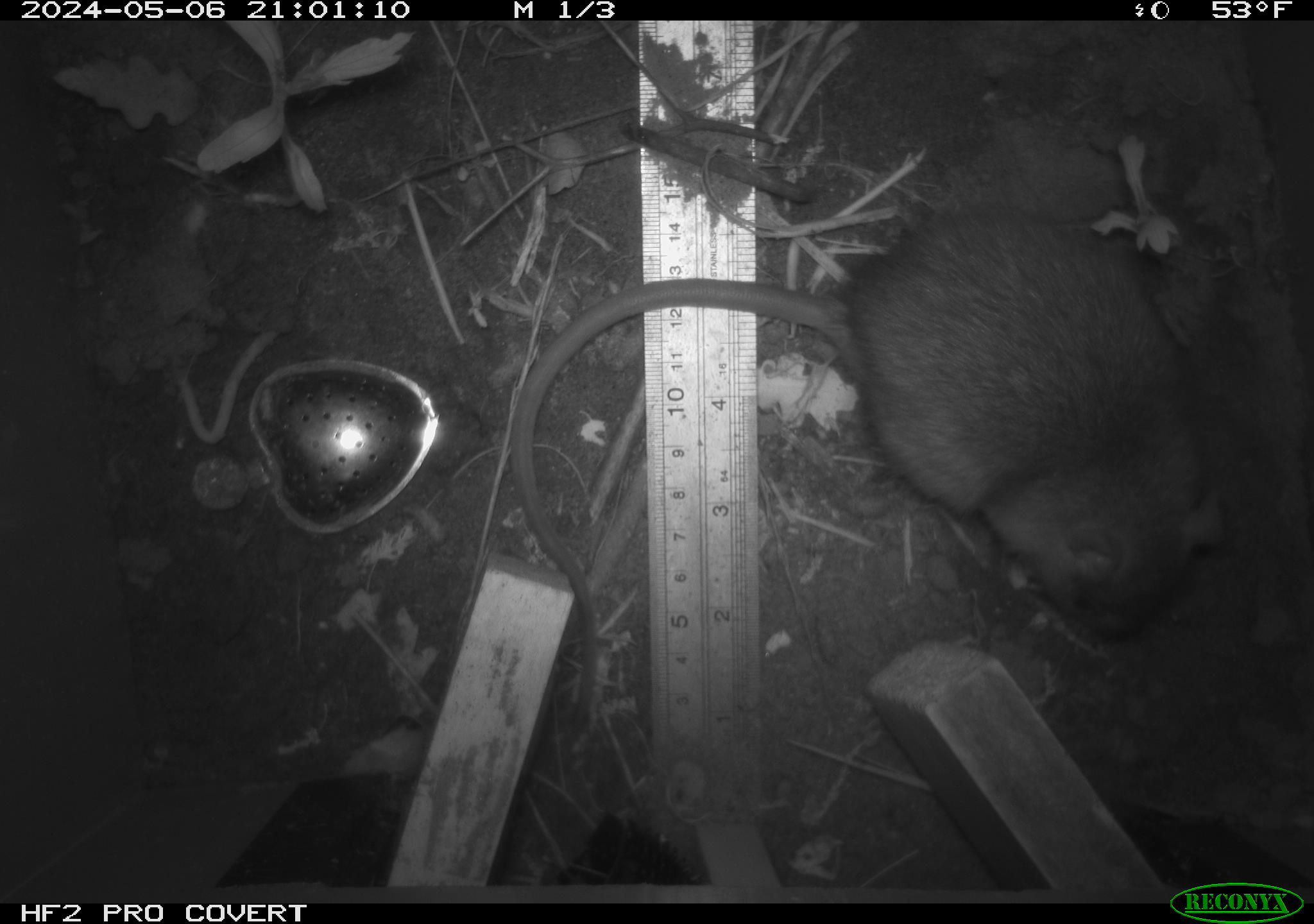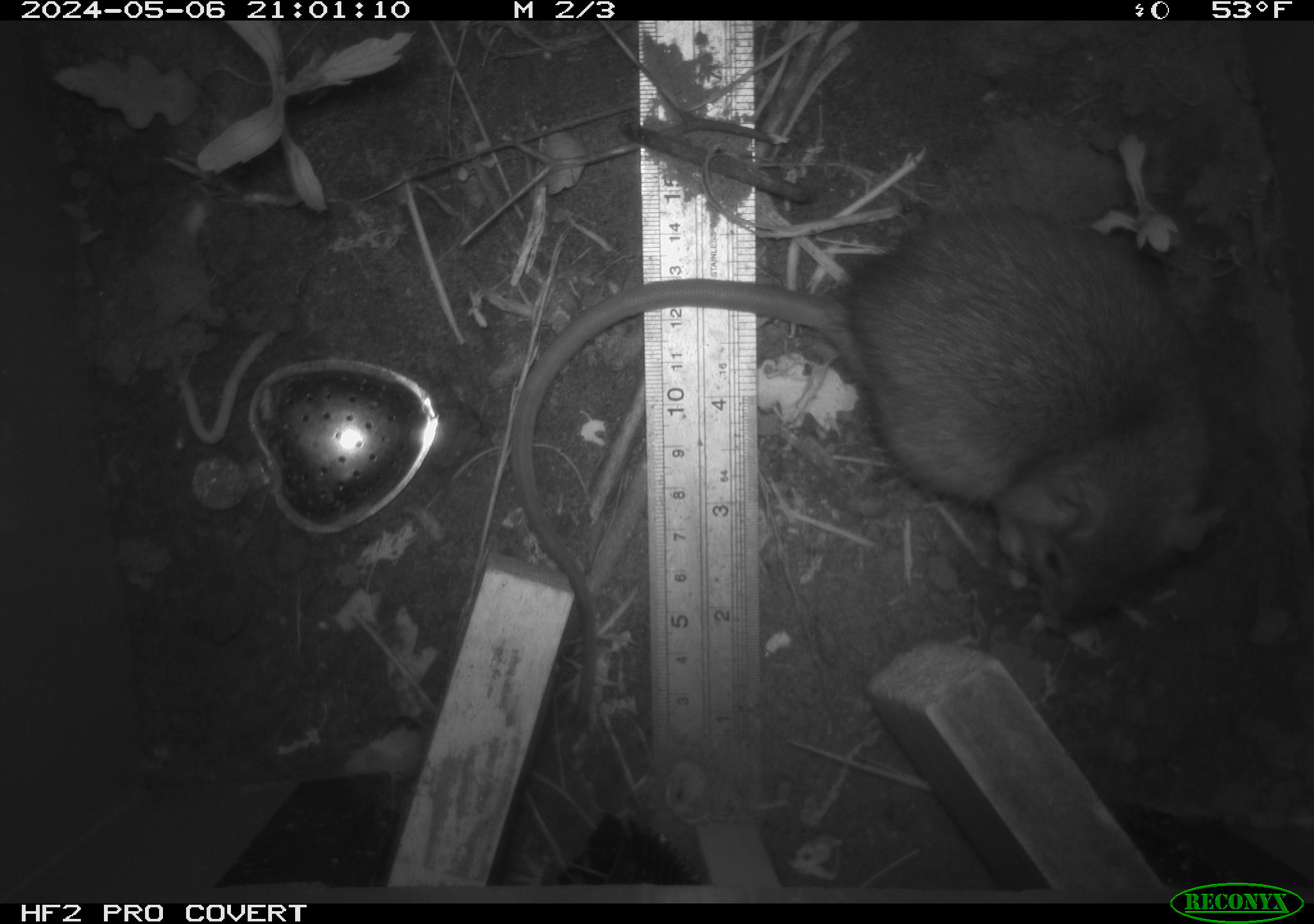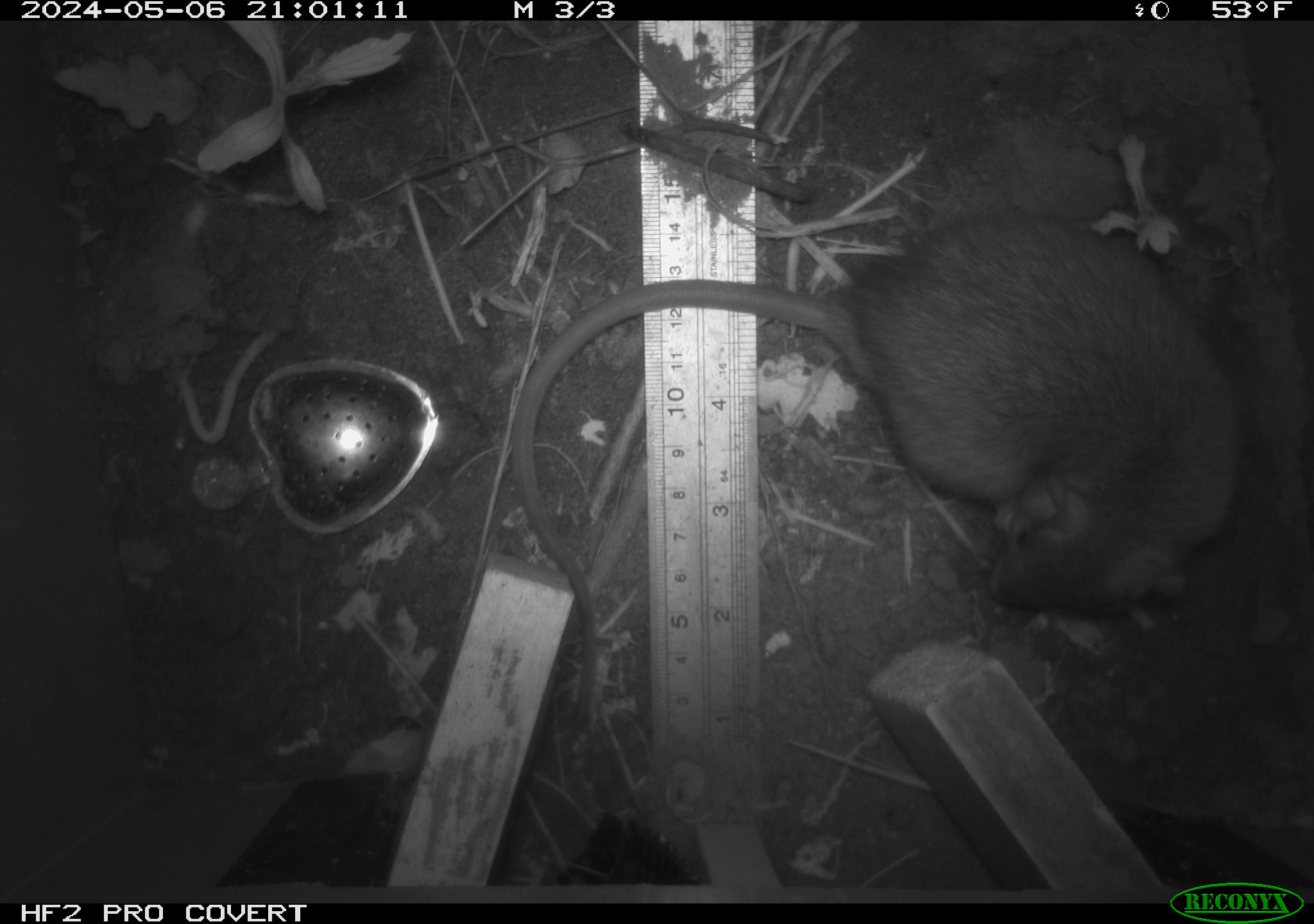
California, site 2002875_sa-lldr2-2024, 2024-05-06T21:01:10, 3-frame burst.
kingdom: Animalia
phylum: Chordata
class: Mammalia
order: Rodentia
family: Muridae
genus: Rattus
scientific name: Rattus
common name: rat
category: rattus species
Rattus species (rat) (Rattus).